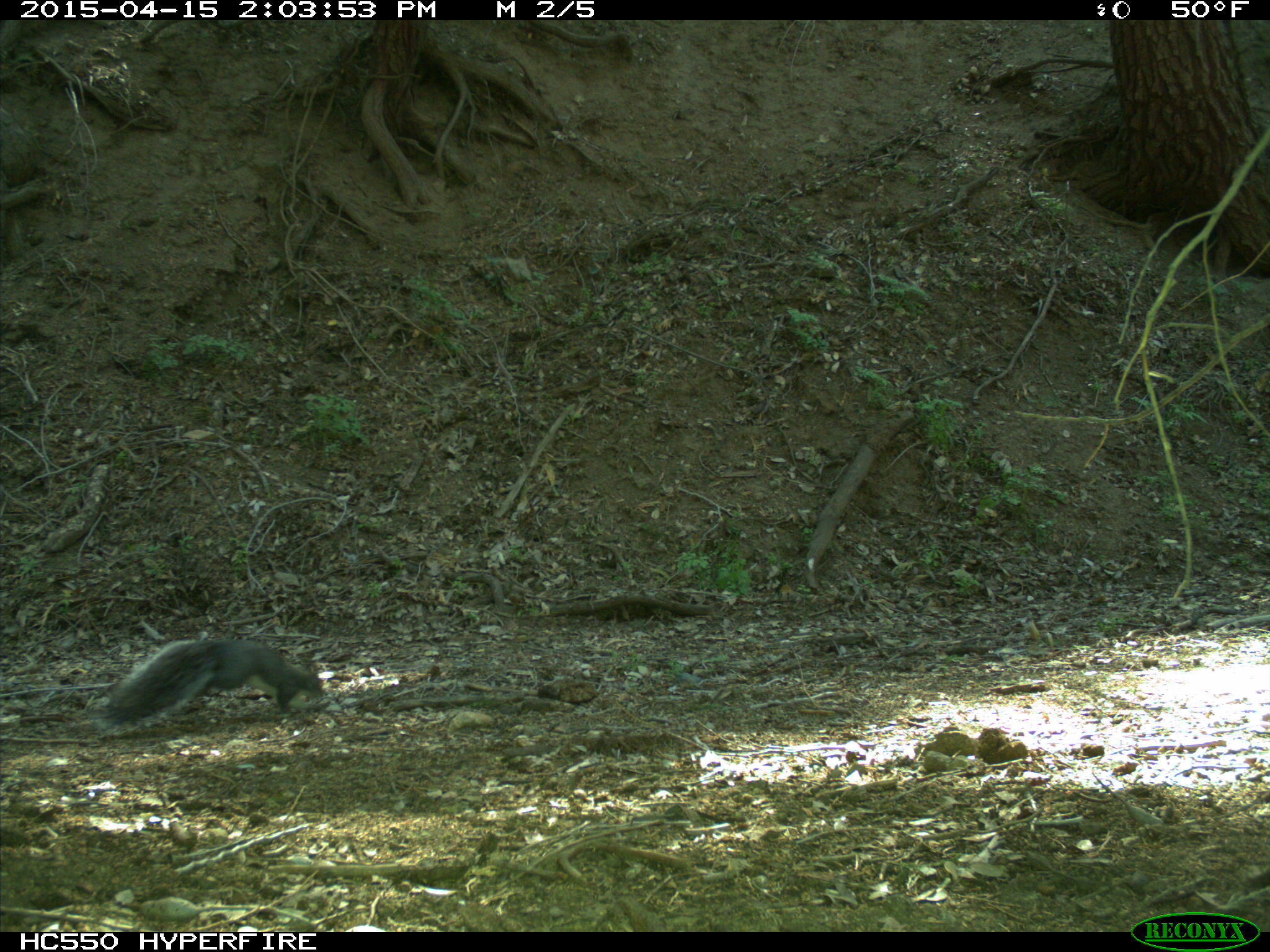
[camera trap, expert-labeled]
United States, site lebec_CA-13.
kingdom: Animalia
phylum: Chordata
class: Mammalia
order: Rodentia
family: Sciuridae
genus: Sciurus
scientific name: Sciurus carolinensis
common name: eastern gray squirrel